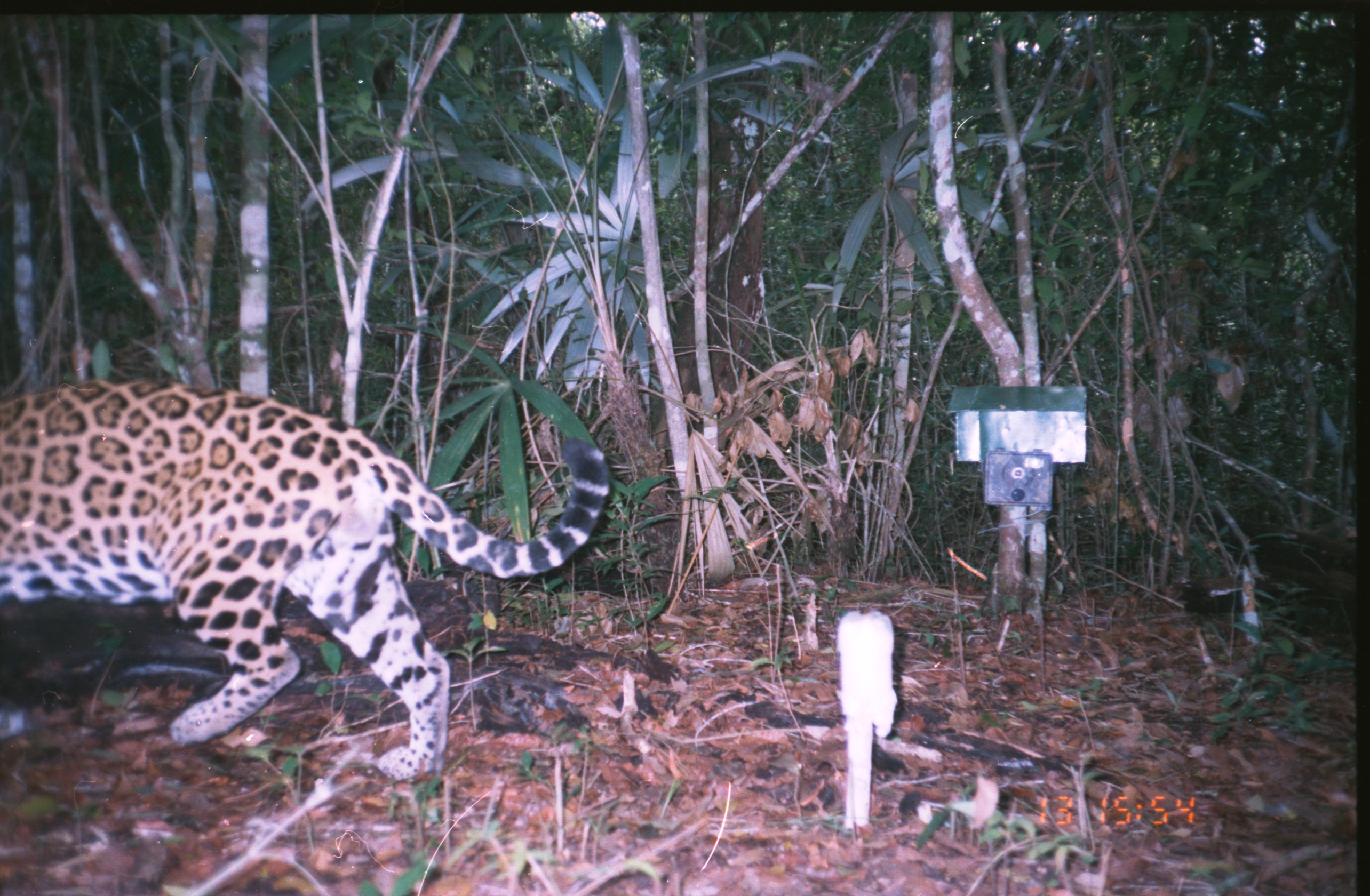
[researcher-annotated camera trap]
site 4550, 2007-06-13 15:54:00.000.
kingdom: Animalia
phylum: Chordata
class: Mammalia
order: Carnivora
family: Felidae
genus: Panthera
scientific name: Panthera onca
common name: jaguar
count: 1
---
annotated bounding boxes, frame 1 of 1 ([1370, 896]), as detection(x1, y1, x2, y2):
panthera onca: detection(0, 373, 609, 781)